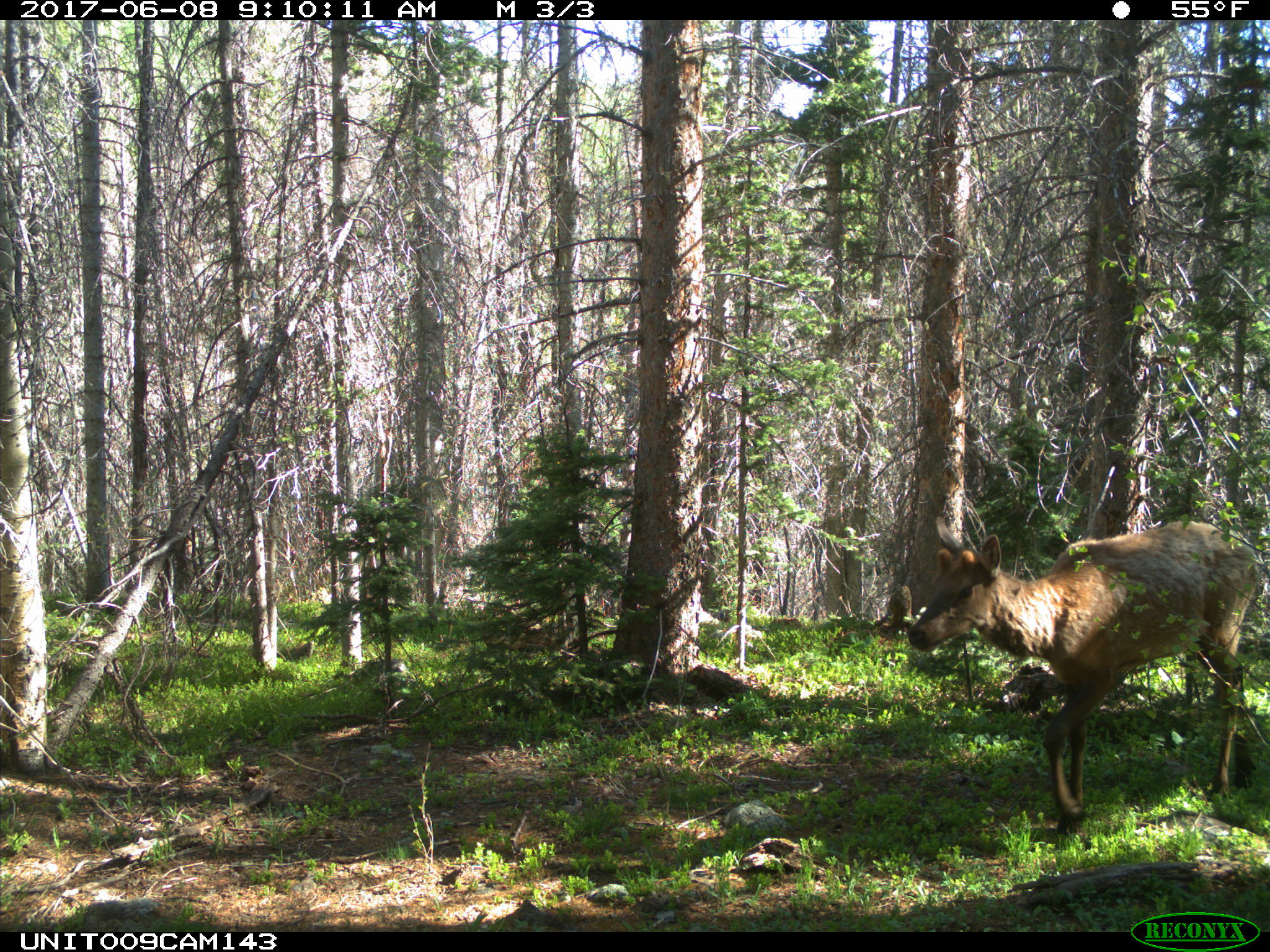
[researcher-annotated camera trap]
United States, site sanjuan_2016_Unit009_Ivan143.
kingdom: Animalia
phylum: Chordata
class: Mammalia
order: Artiodactyla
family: Cervidae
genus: Cervus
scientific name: Cervus elaphus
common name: red deer